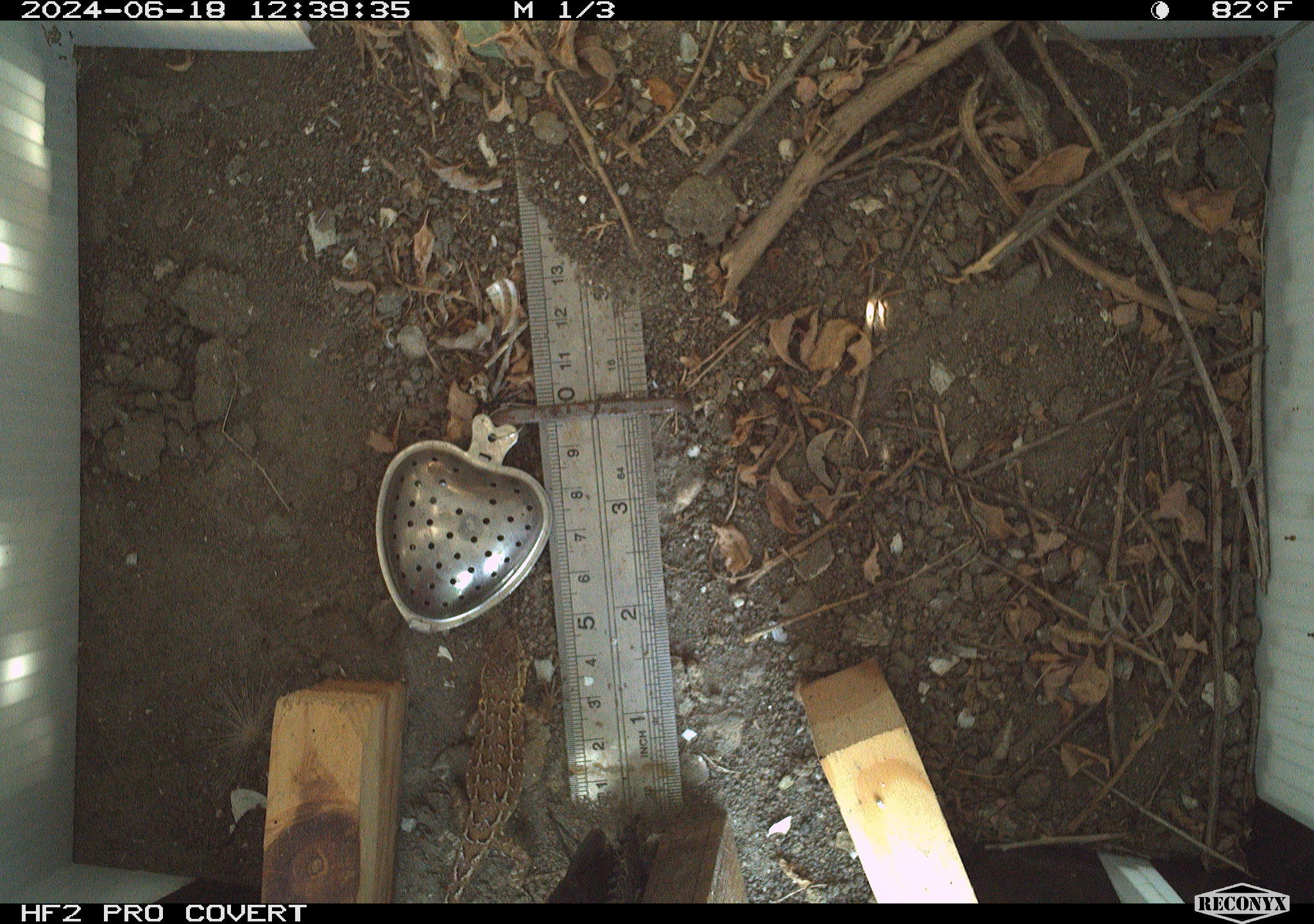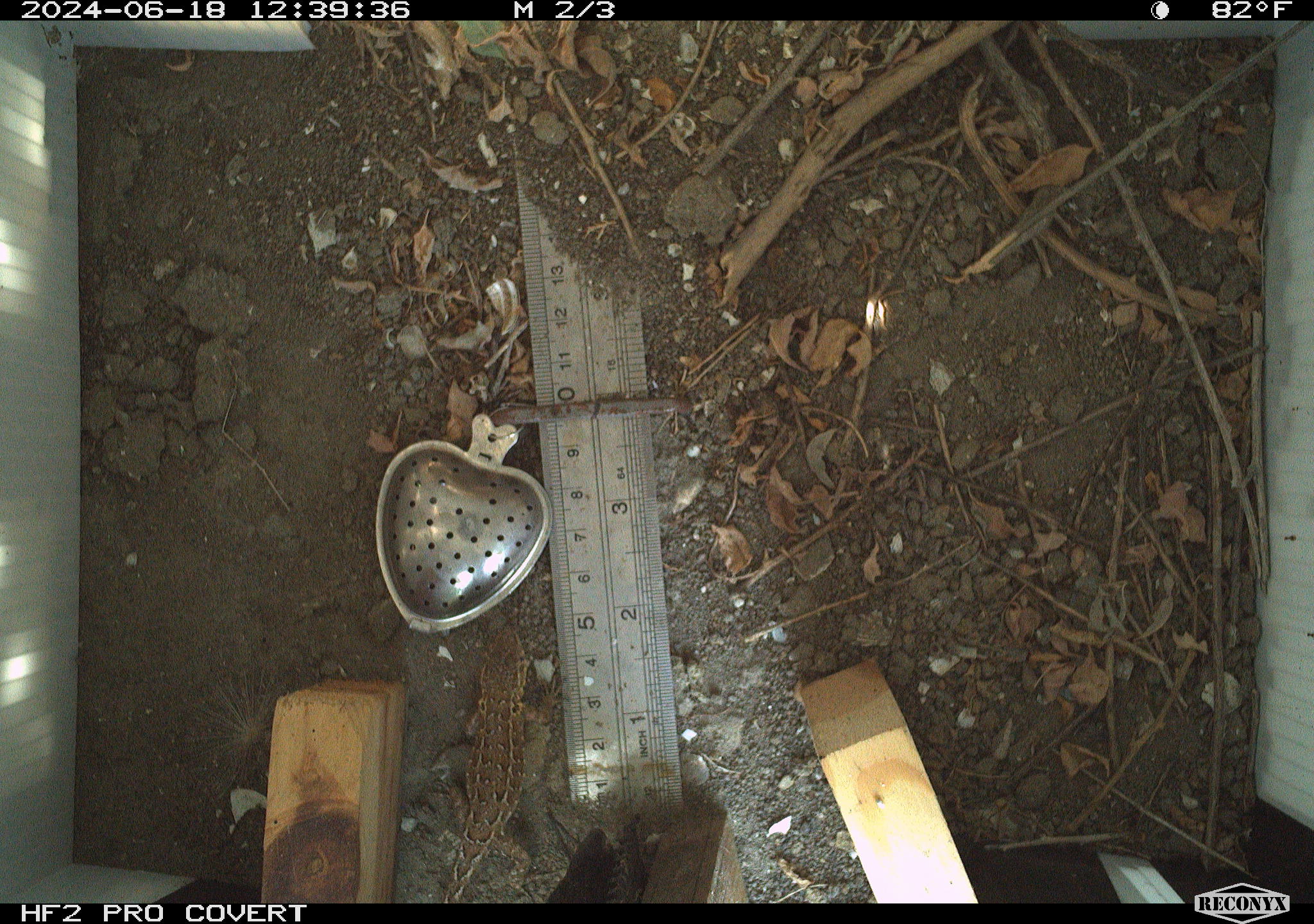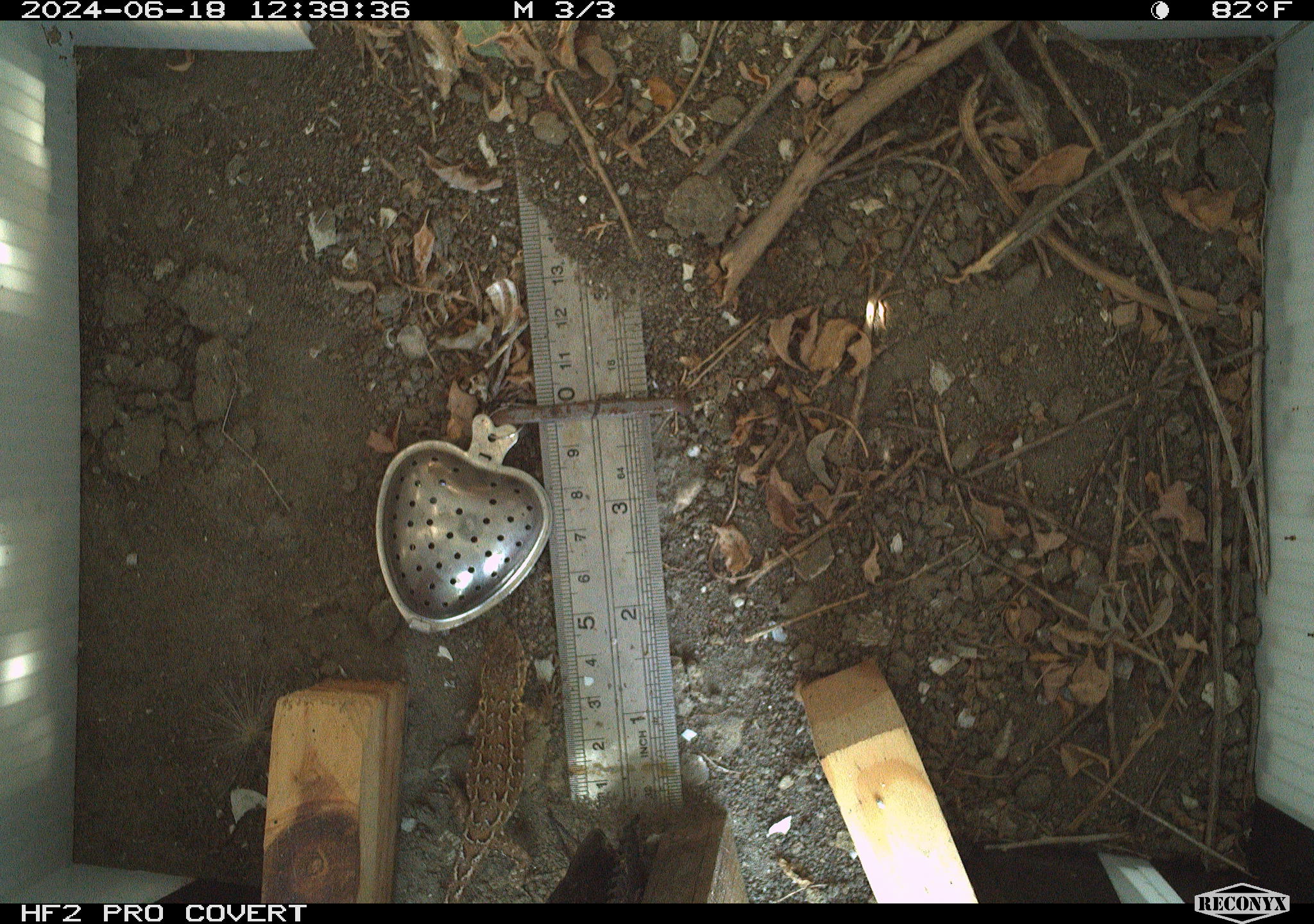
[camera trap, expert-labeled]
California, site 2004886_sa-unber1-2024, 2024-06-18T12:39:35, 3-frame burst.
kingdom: Animalia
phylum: Chordata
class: Reptilia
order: Squamata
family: Phrynosomatidae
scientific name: Phrynosomatidae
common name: phrynosomatid lizards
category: phrynosomatidae family